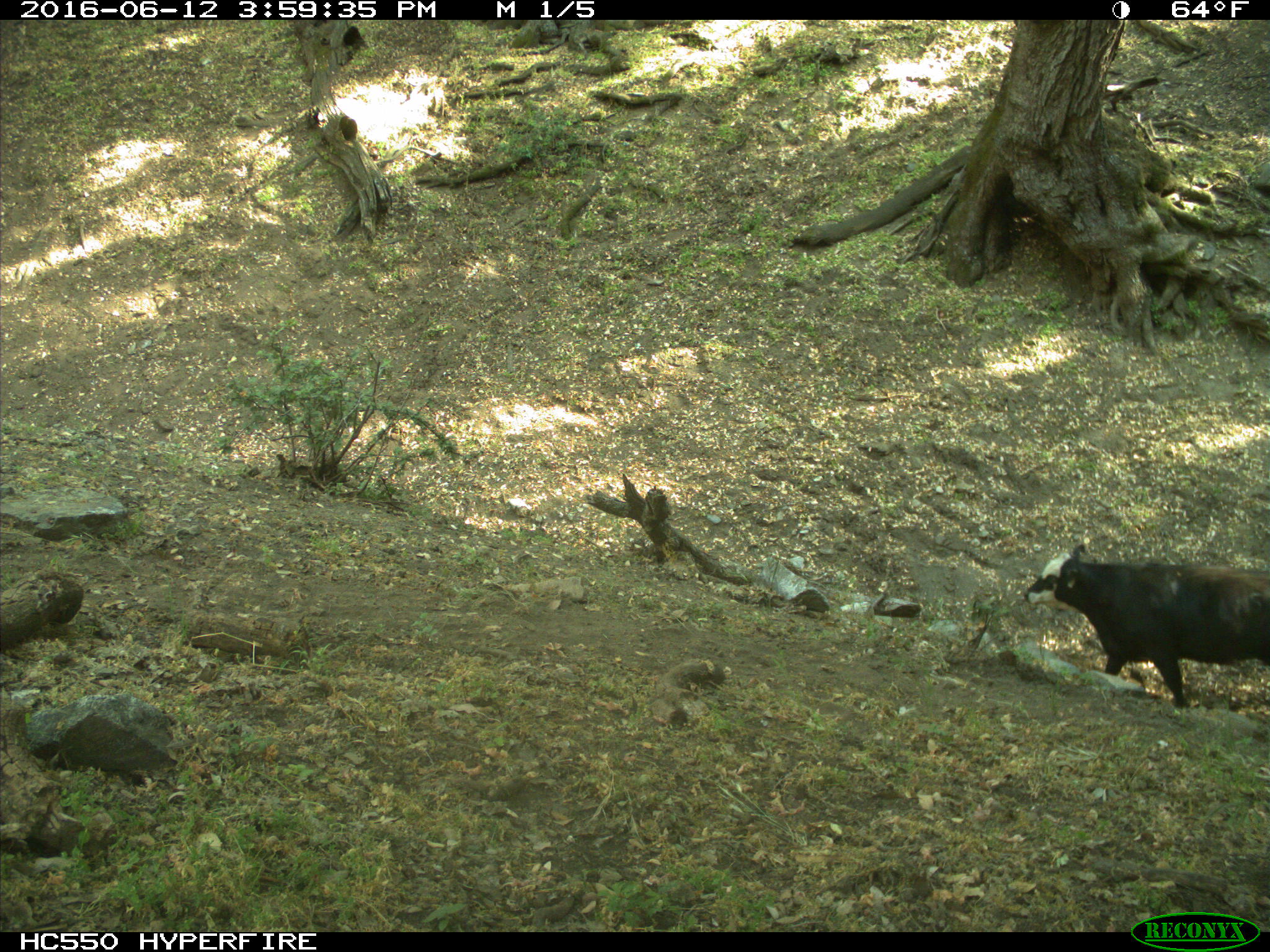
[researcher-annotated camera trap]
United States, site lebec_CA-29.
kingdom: Animalia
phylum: Chordata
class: Mammalia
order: Artiodactyla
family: Bovidae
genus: Bos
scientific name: Bos taurus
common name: domestic cow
Bos taurus (domestic cow).